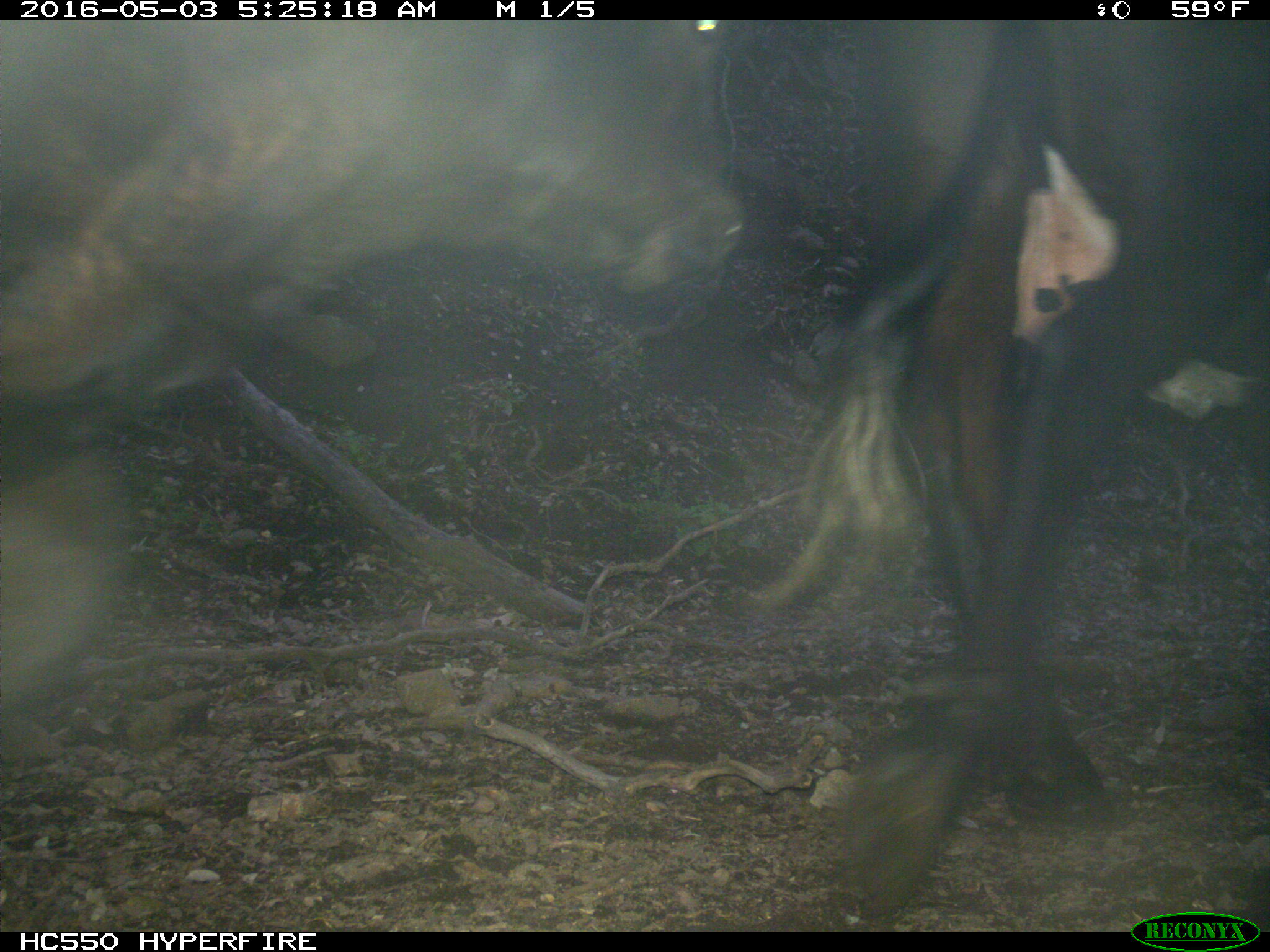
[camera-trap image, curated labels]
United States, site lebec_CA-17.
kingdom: Animalia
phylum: Chordata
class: Mammalia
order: Artiodactyla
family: Bovidae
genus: Bos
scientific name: Bos taurus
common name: domestic cow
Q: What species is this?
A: Bos taurus (domestic cow).